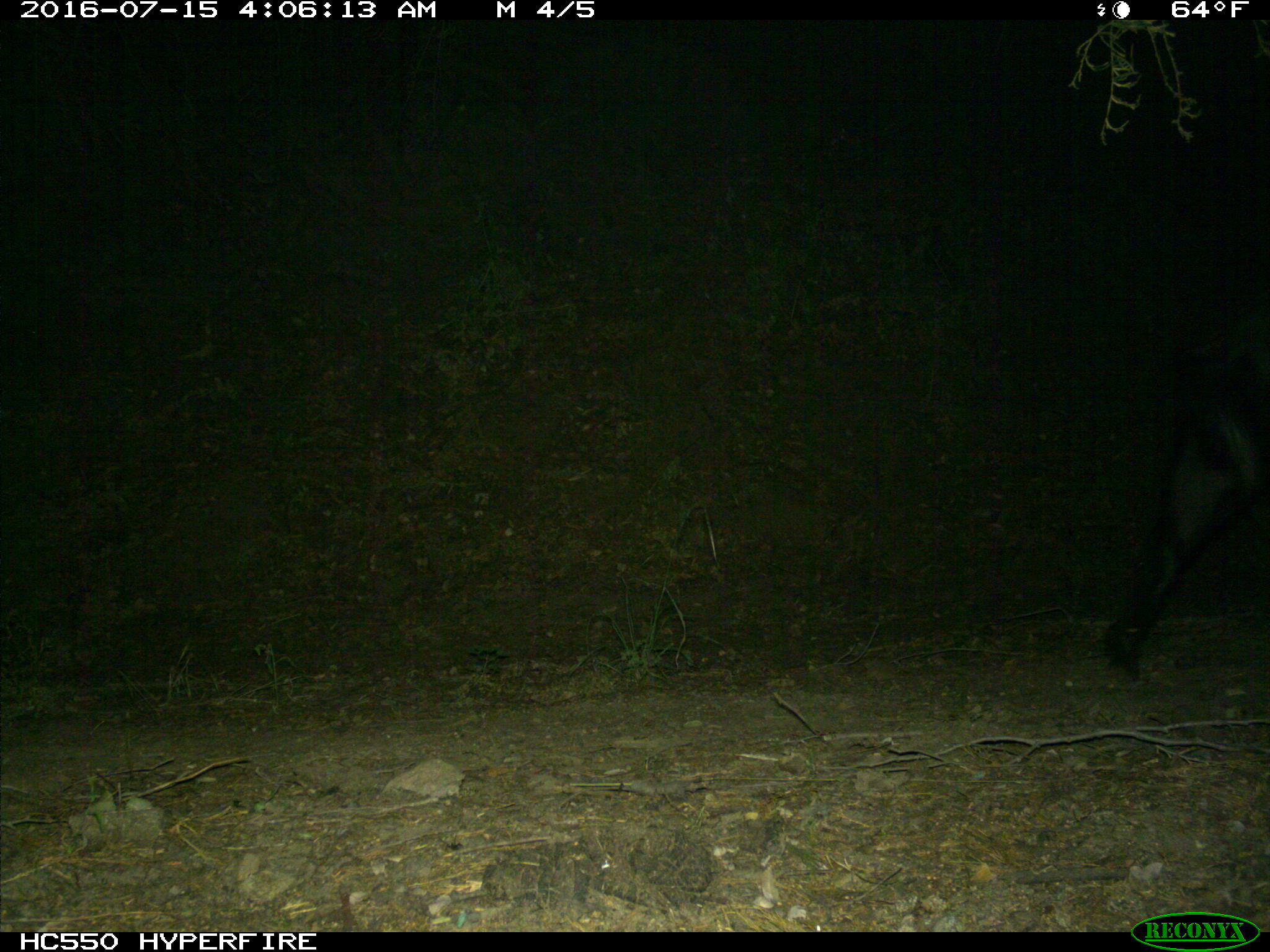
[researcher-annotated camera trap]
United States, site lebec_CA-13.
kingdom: Animalia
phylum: Chordata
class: Mammalia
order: Artiodactyla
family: Suidae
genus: Sus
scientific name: Sus scrofa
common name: wild boar